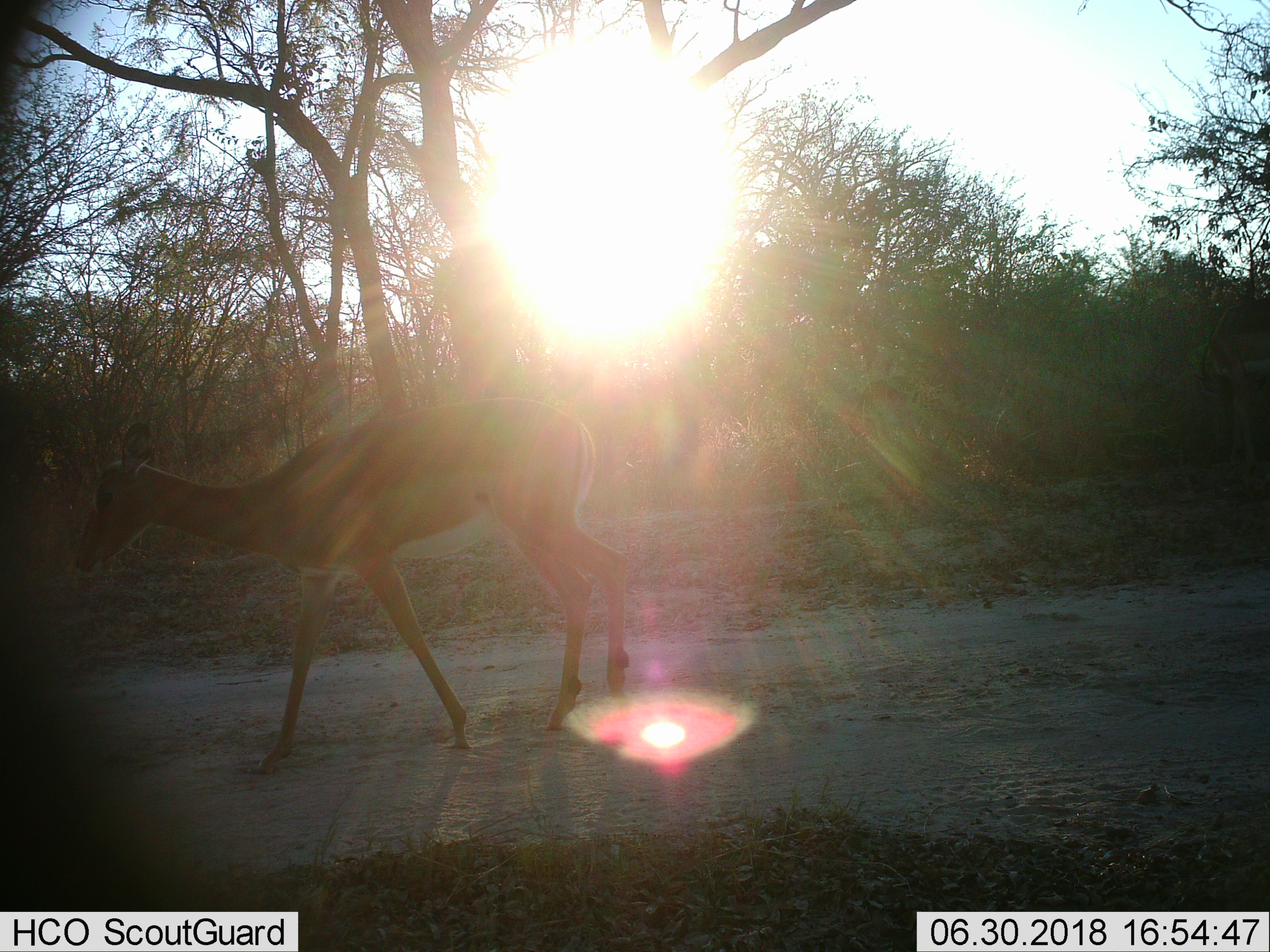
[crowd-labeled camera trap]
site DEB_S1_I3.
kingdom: Animalia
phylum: Chordata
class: Mammalia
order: Artiodactyla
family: Bovidae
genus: Aepyceros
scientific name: Aepyceros melampus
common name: impala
Impala (Aepyceros melampus), count 1. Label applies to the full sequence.